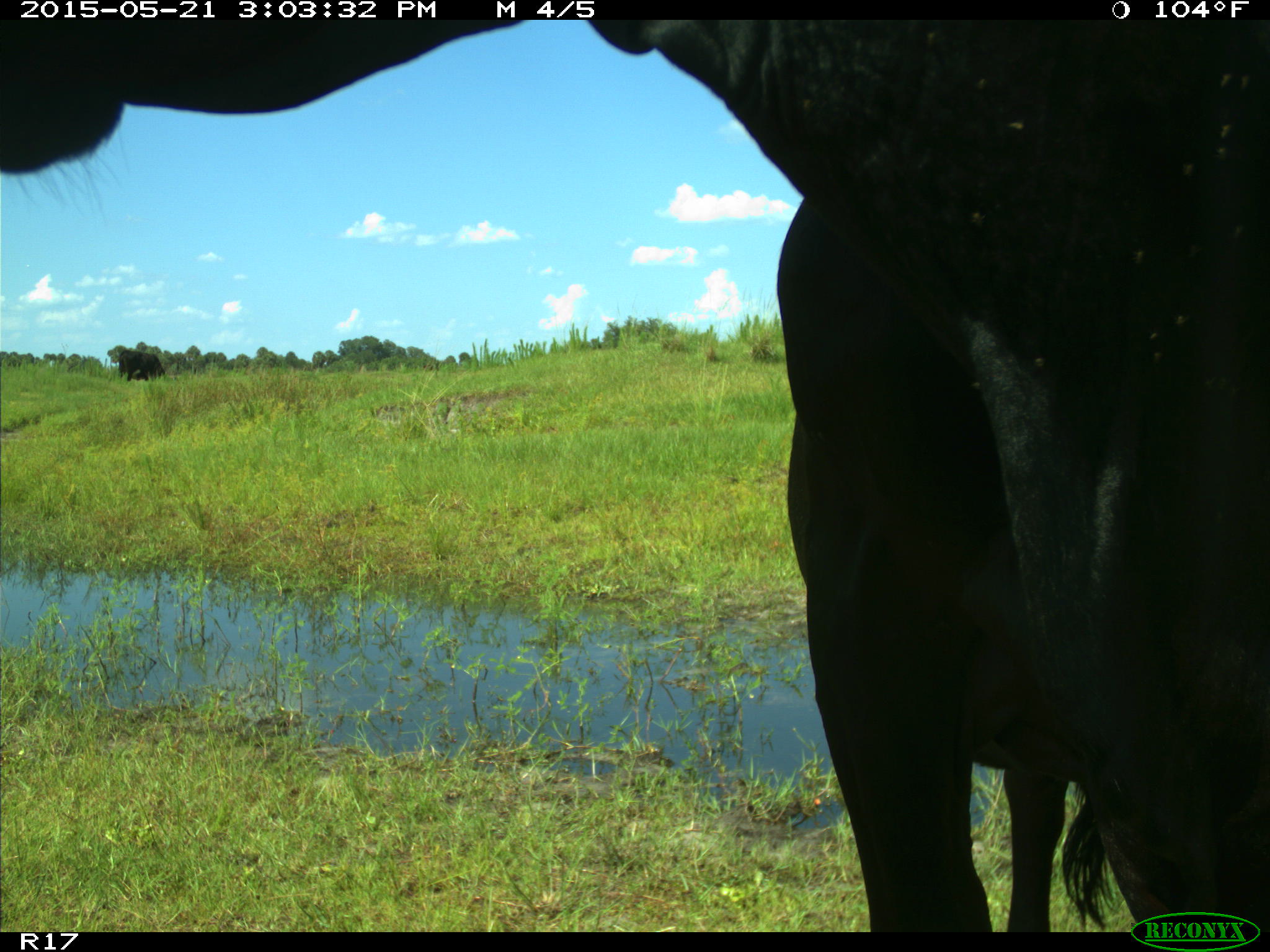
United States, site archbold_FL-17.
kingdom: Animalia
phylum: Chordata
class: Mammalia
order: Artiodactyla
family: Bovidae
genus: Bos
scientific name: Bos taurus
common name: domestic cow